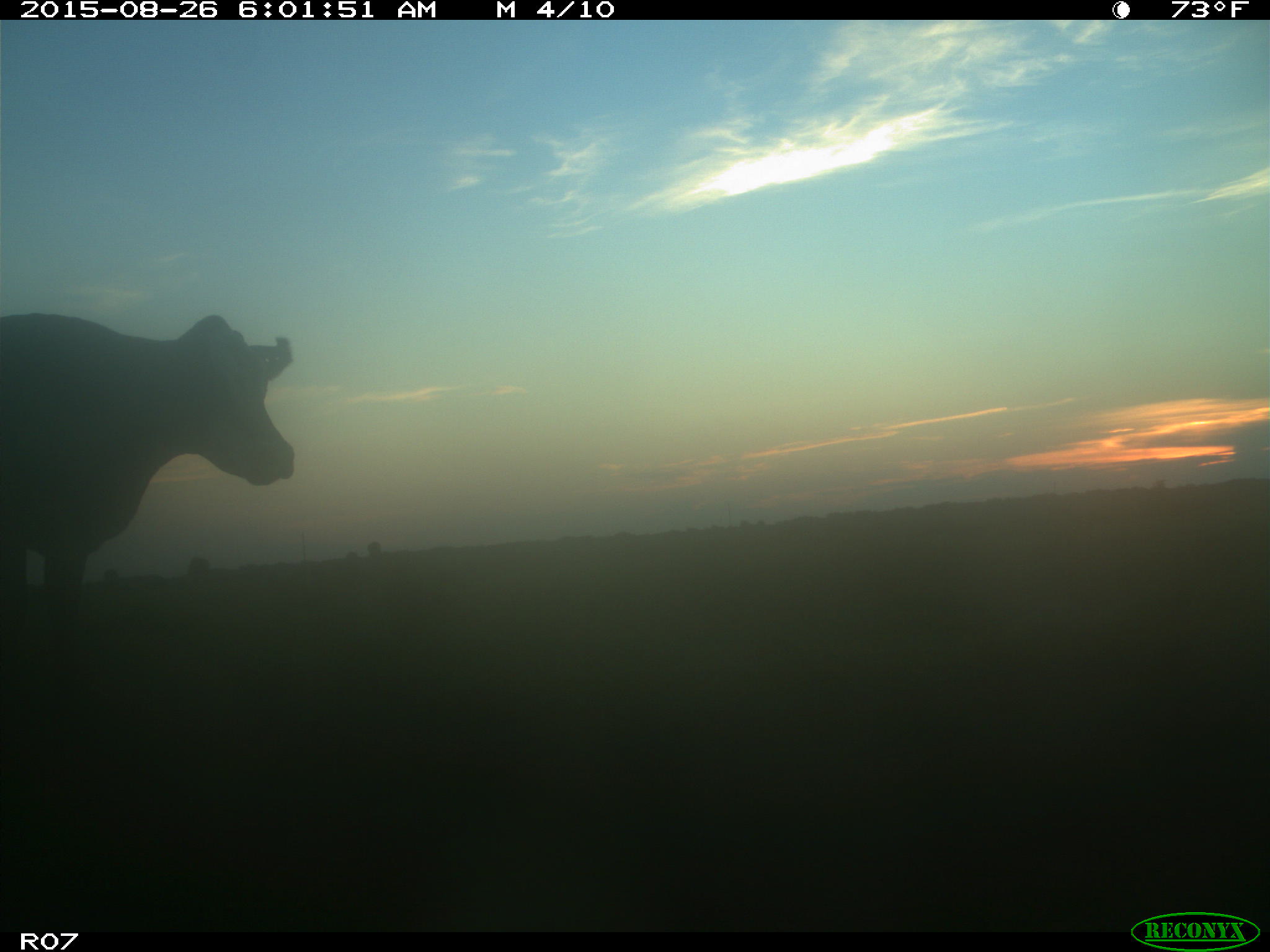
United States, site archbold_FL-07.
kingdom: Animalia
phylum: Chordata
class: Mammalia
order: Artiodactyla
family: Bovidae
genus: Bos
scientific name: Bos taurus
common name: domestic cow